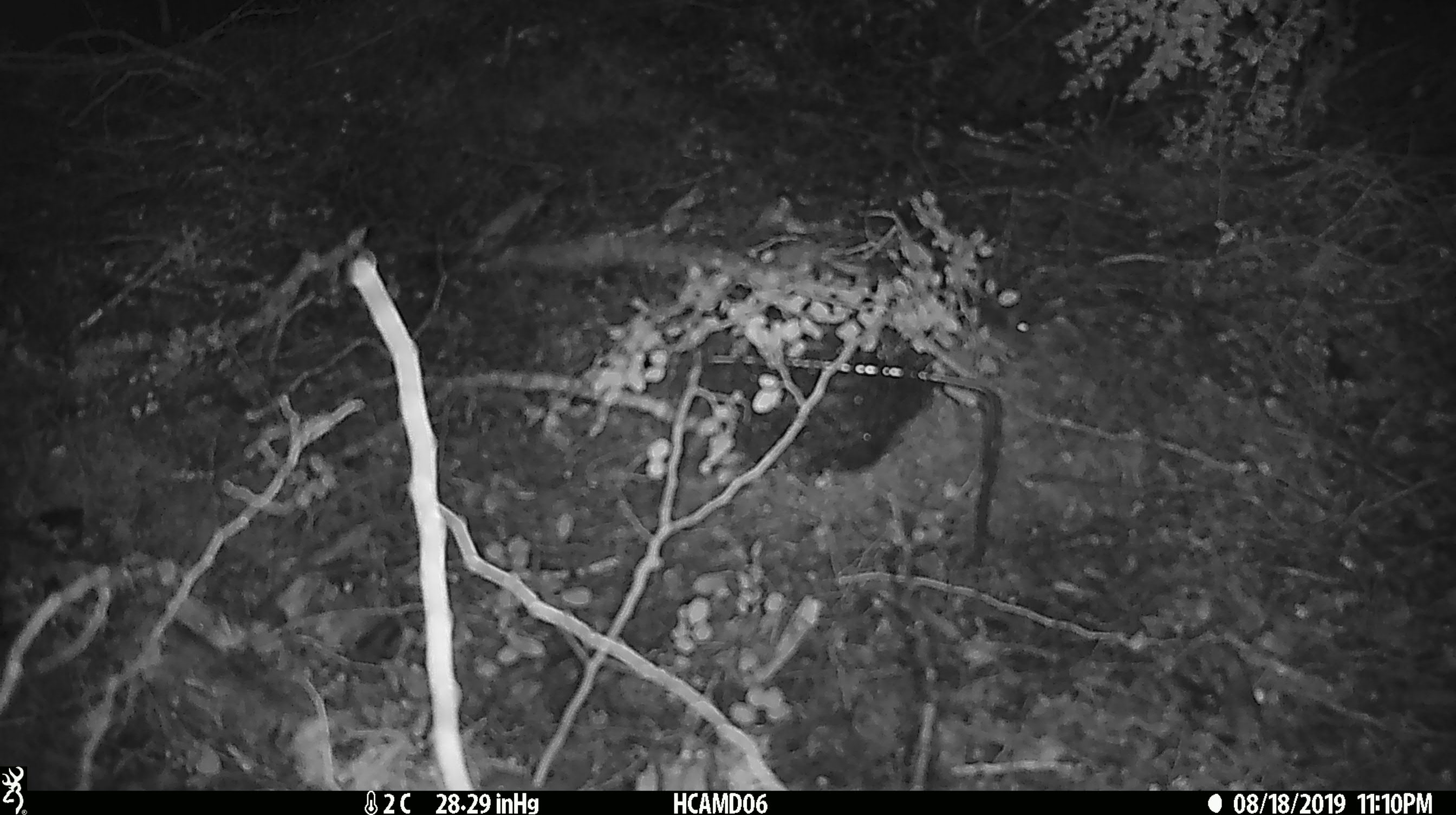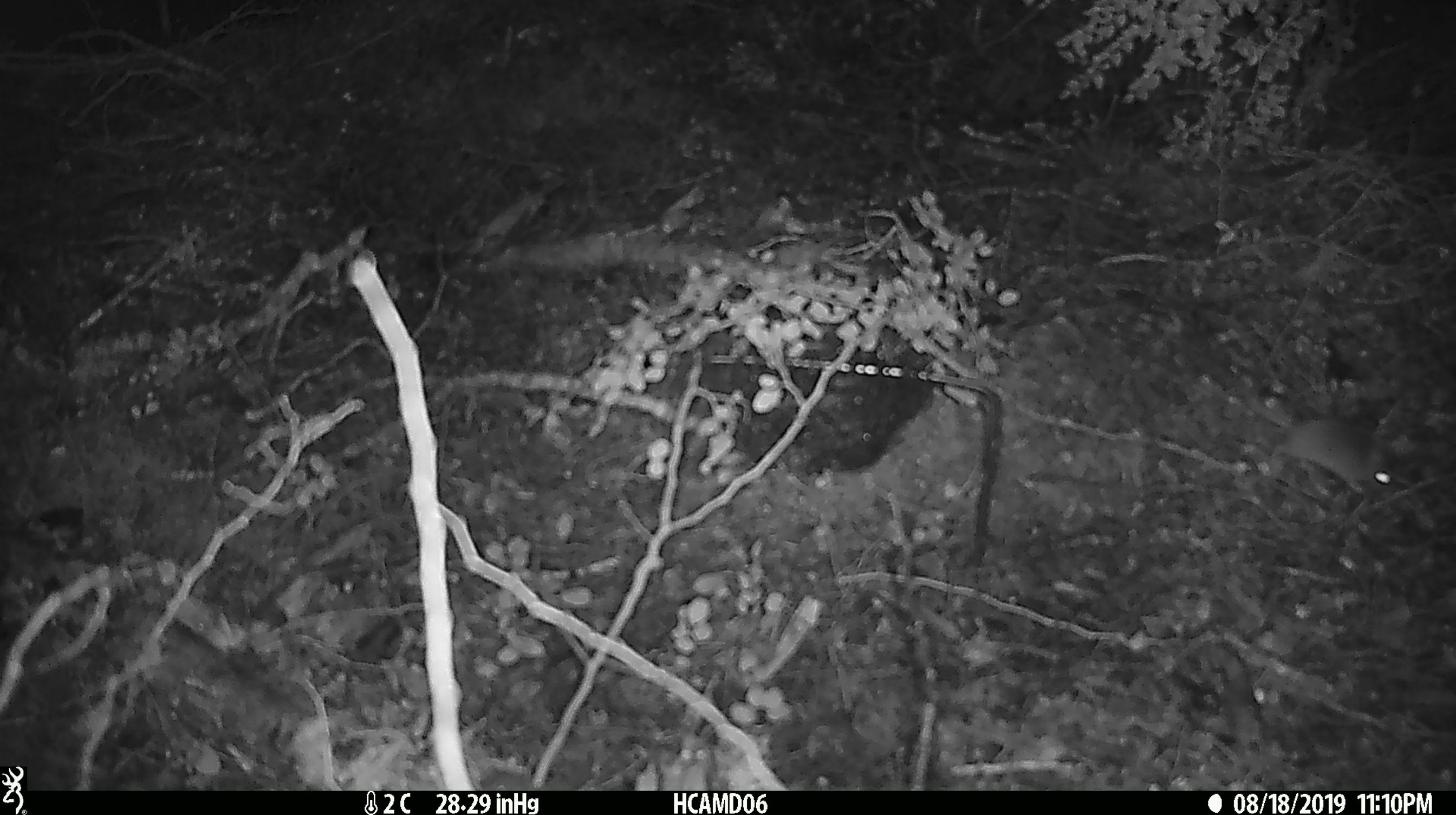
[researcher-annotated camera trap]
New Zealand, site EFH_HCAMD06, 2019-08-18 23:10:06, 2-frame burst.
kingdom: Animalia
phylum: Chordata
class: Mammalia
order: Rodentia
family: Muridae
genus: Mus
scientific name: Mus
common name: mouse